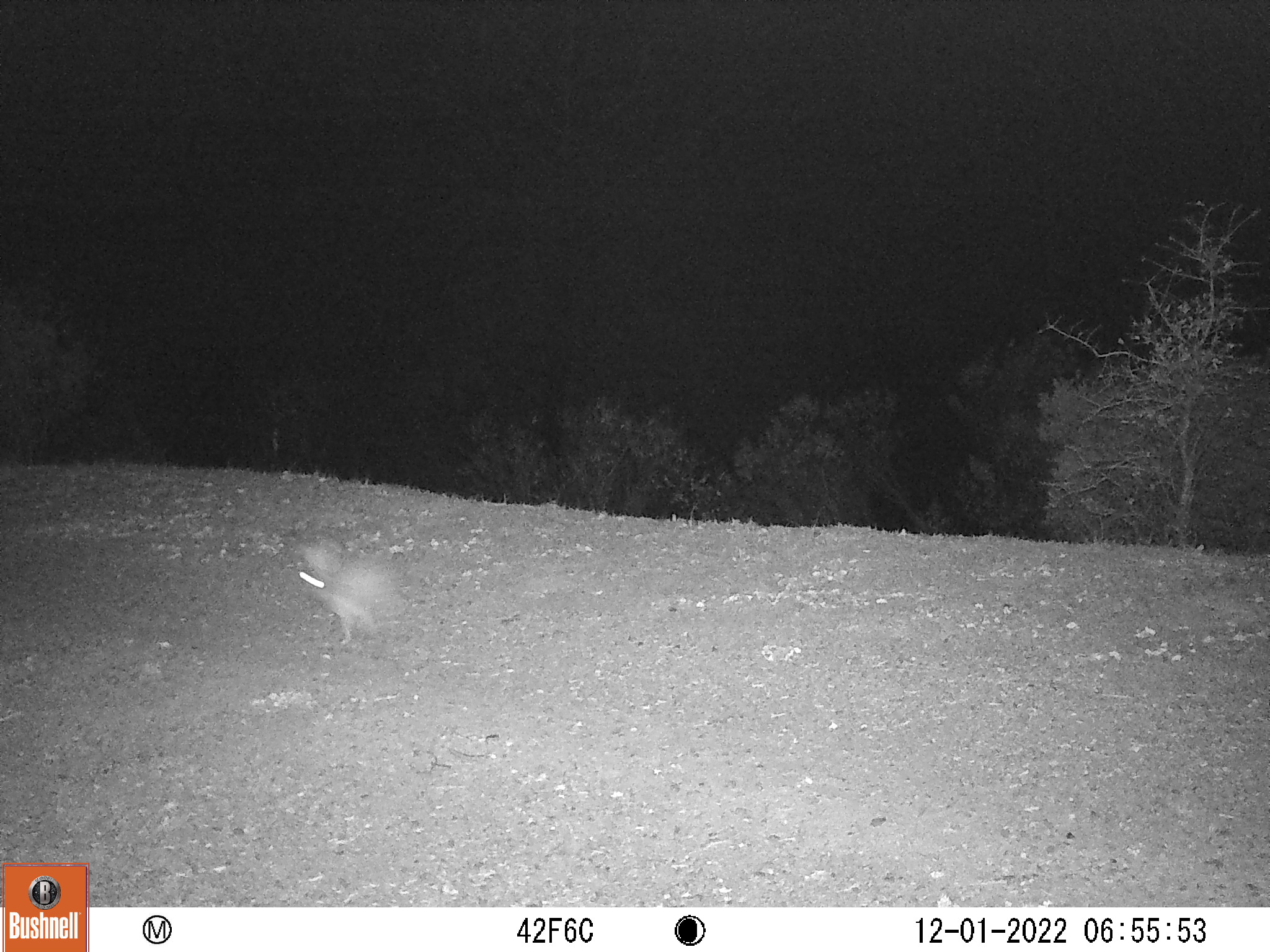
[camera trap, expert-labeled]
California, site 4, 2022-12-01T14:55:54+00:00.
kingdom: Animalia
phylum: Chordata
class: Mammalia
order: Lagomorpha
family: Leporidae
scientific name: Leporidae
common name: rabbit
Rabbit (Leporidae).